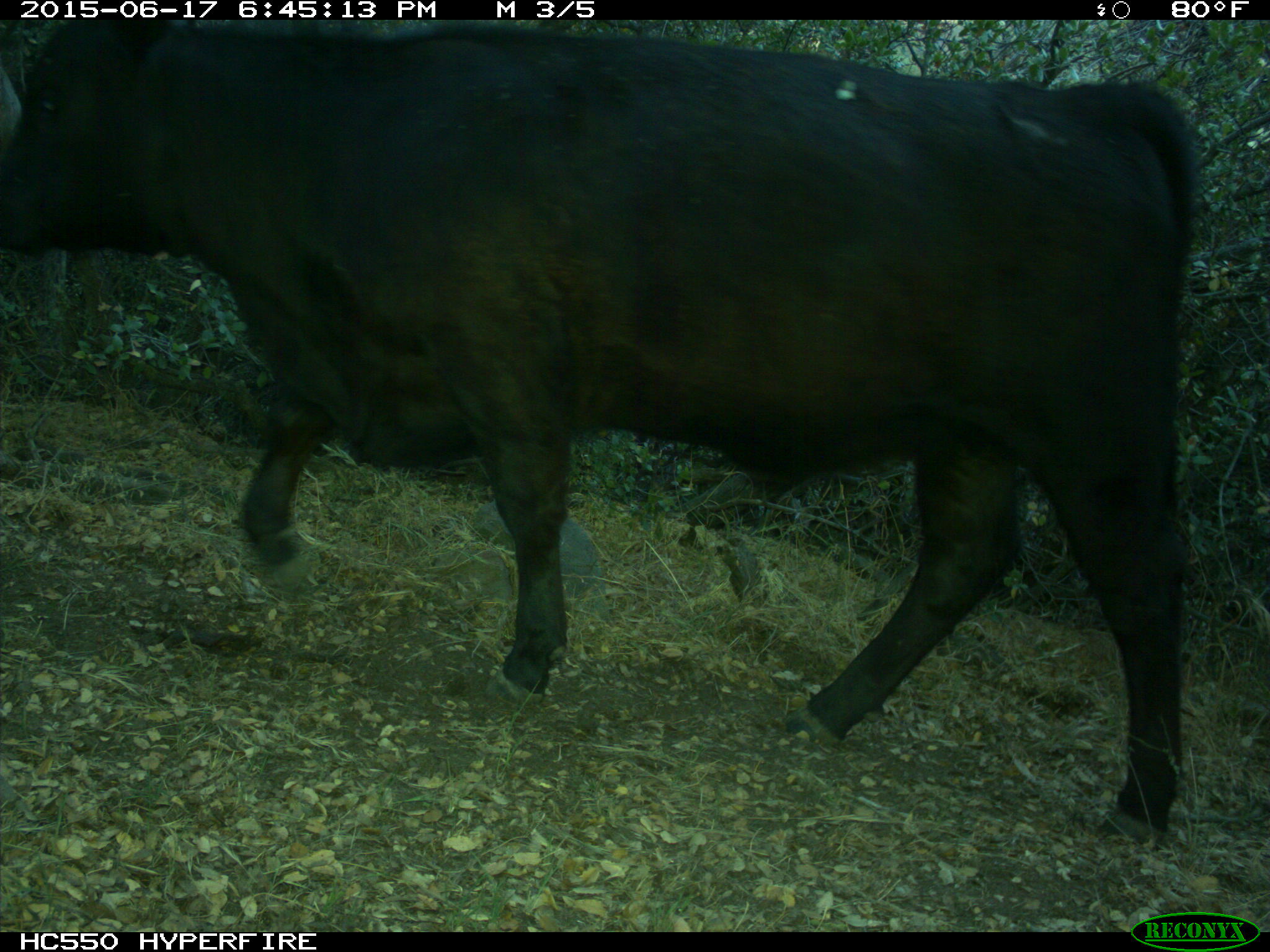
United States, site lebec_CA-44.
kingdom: Animalia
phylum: Chordata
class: Mammalia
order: Artiodactyla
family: Bovidae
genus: Bos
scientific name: Bos taurus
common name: domestic cow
Bos taurus (domestic cow).